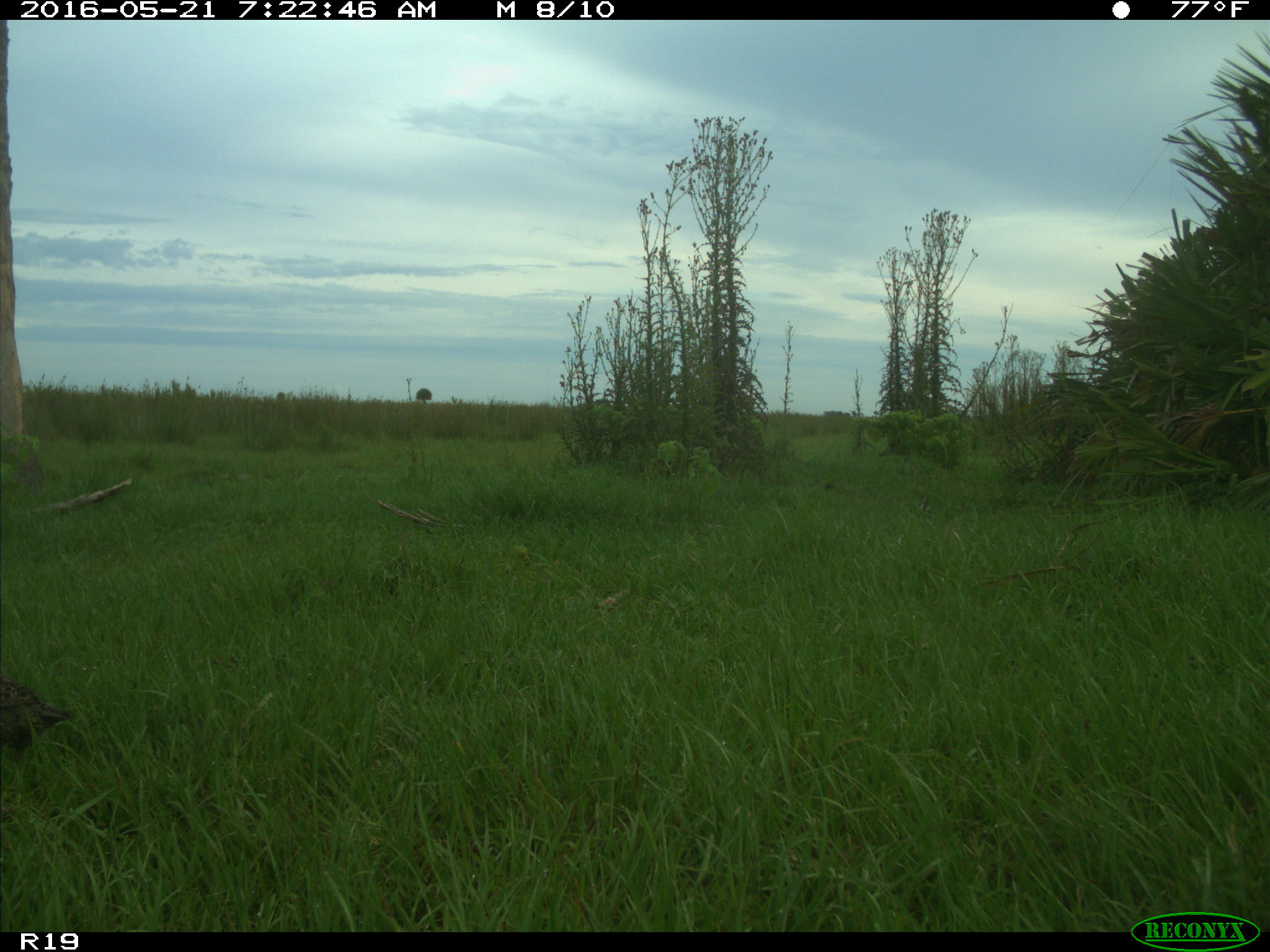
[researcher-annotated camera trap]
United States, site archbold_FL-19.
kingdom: Animalia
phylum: Chordata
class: Aves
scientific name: Aves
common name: birds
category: unidentified bird